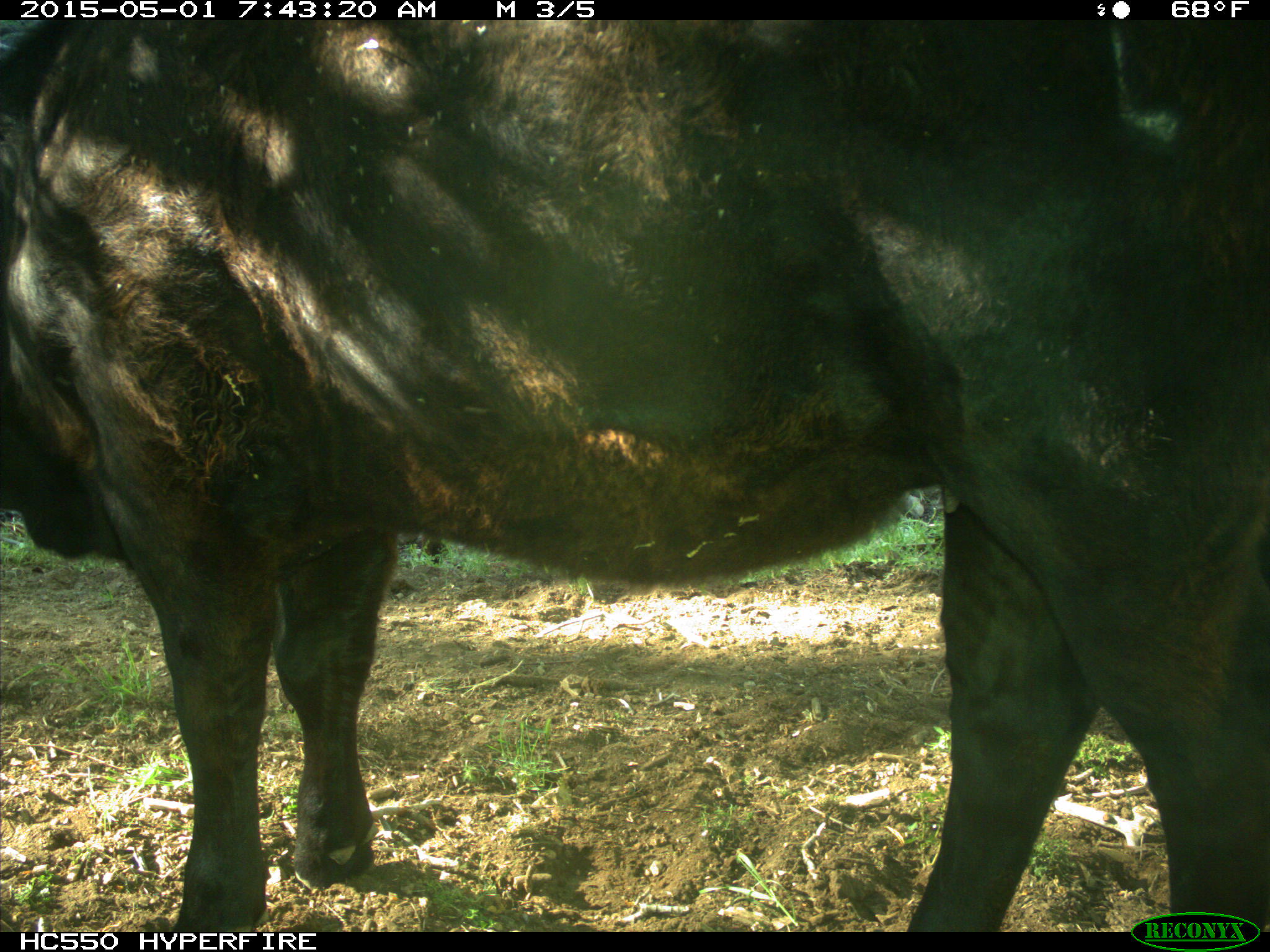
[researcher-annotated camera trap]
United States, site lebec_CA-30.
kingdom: Animalia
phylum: Chordata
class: Mammalia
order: Artiodactyla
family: Bovidae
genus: Bos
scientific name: Bos taurus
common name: domestic cow